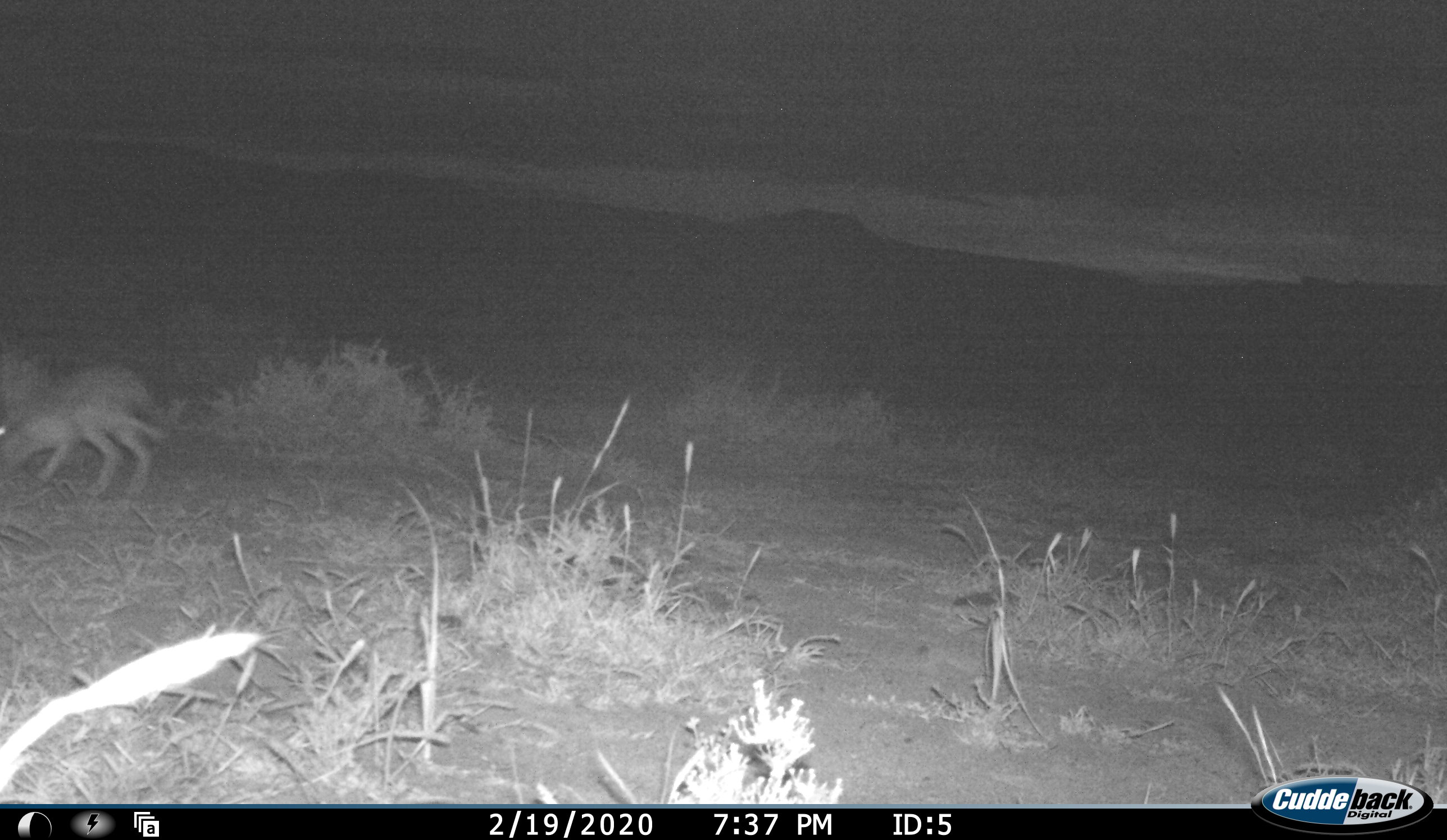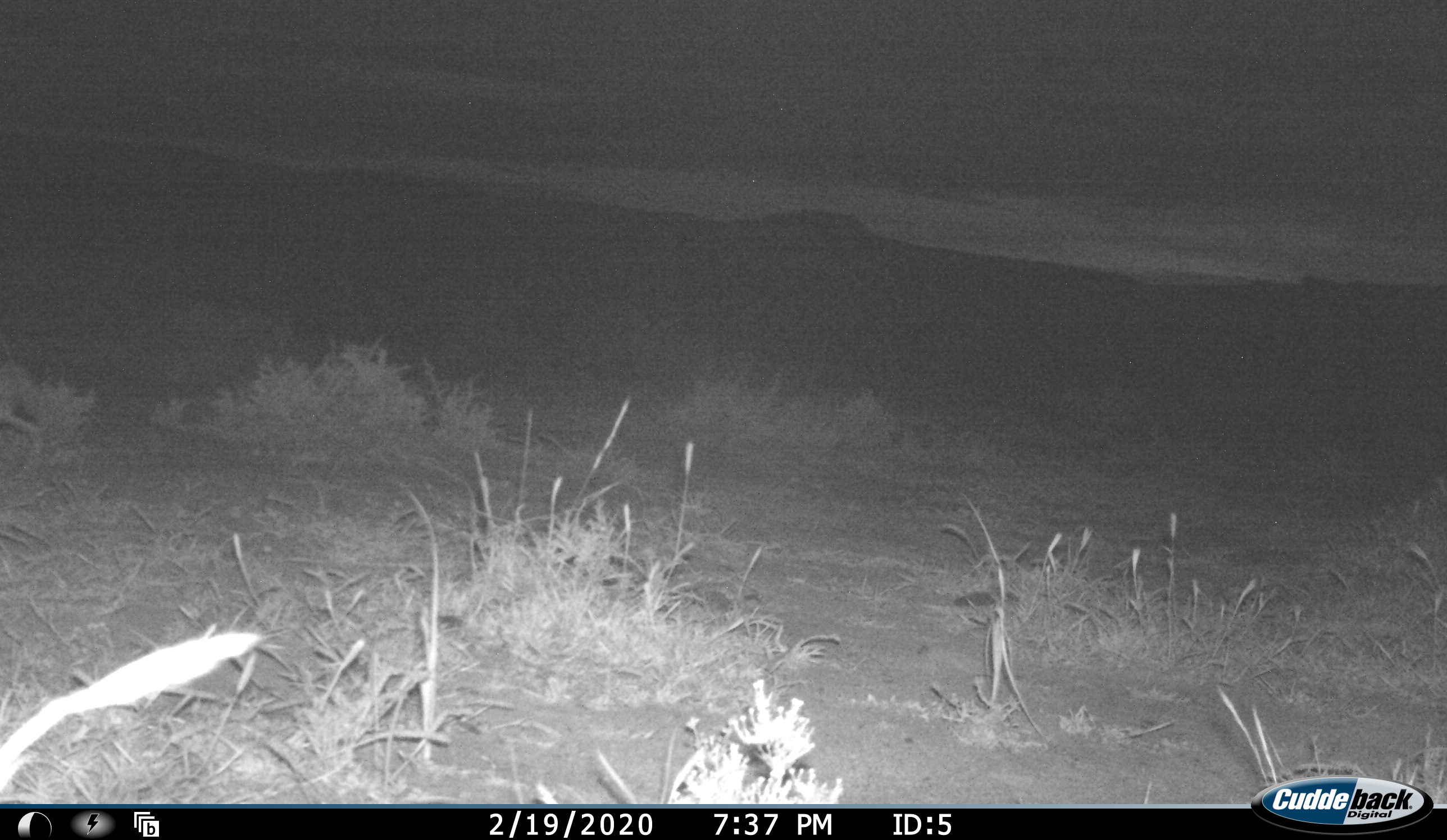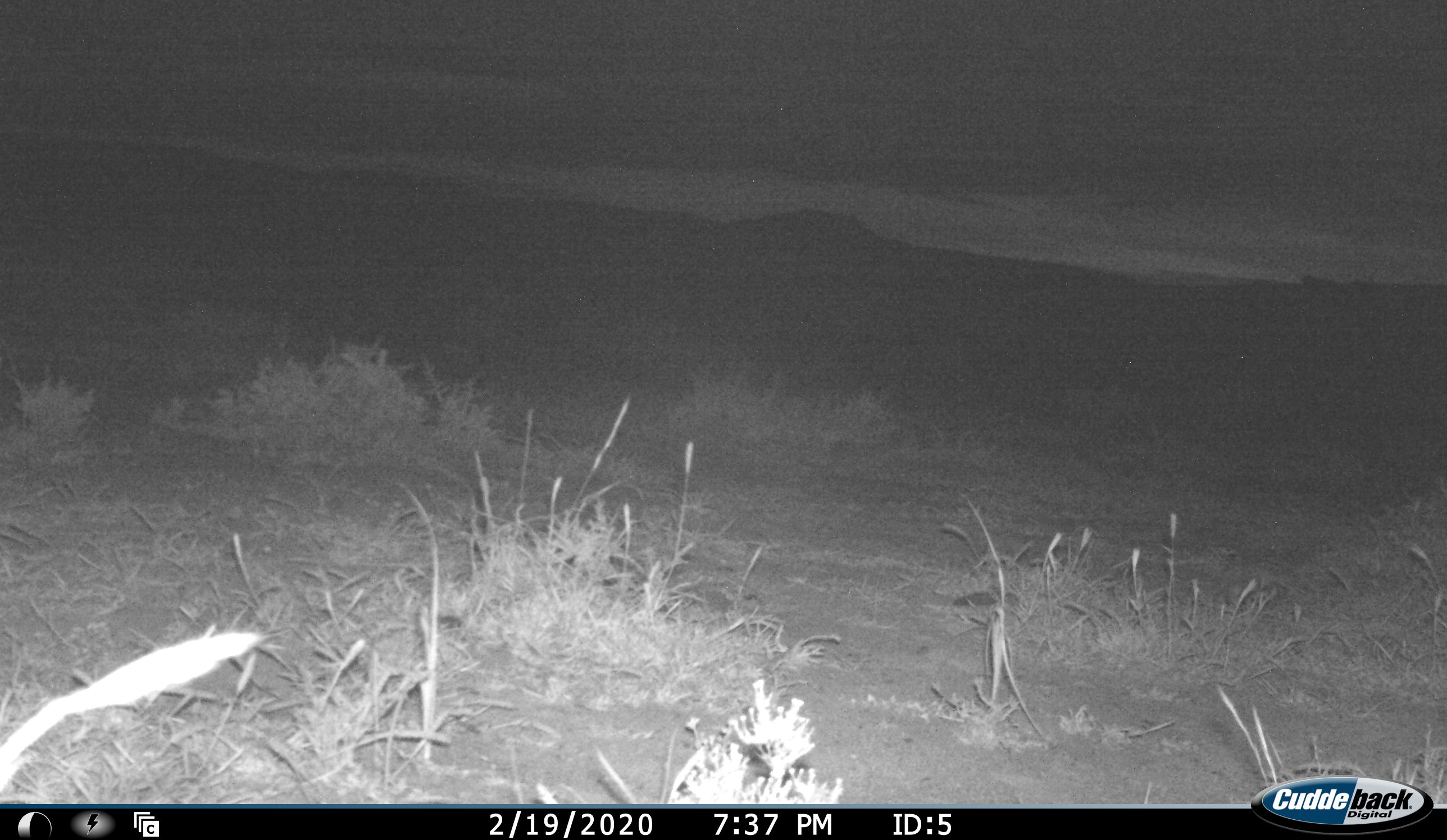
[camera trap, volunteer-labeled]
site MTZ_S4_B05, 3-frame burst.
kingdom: Animalia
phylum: Chordata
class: Mammalia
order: Lagomorpha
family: Leporidae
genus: Lepus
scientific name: Lepus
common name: hare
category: hareunknown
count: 1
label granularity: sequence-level